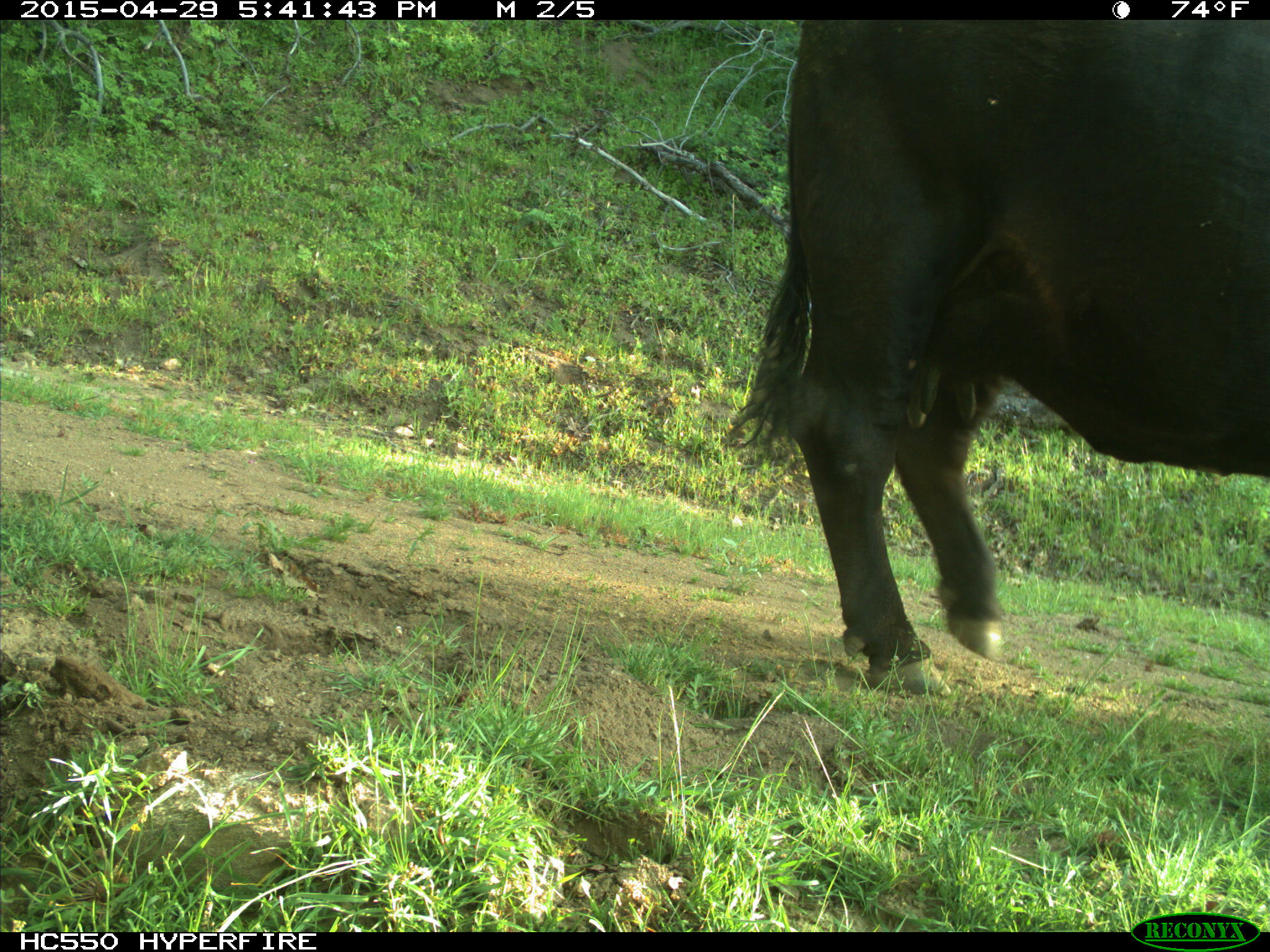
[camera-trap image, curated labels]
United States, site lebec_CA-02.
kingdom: Animalia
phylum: Chordata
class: Mammalia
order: Artiodactyla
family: Bovidae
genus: Bos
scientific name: Bos taurus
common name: domestic cow